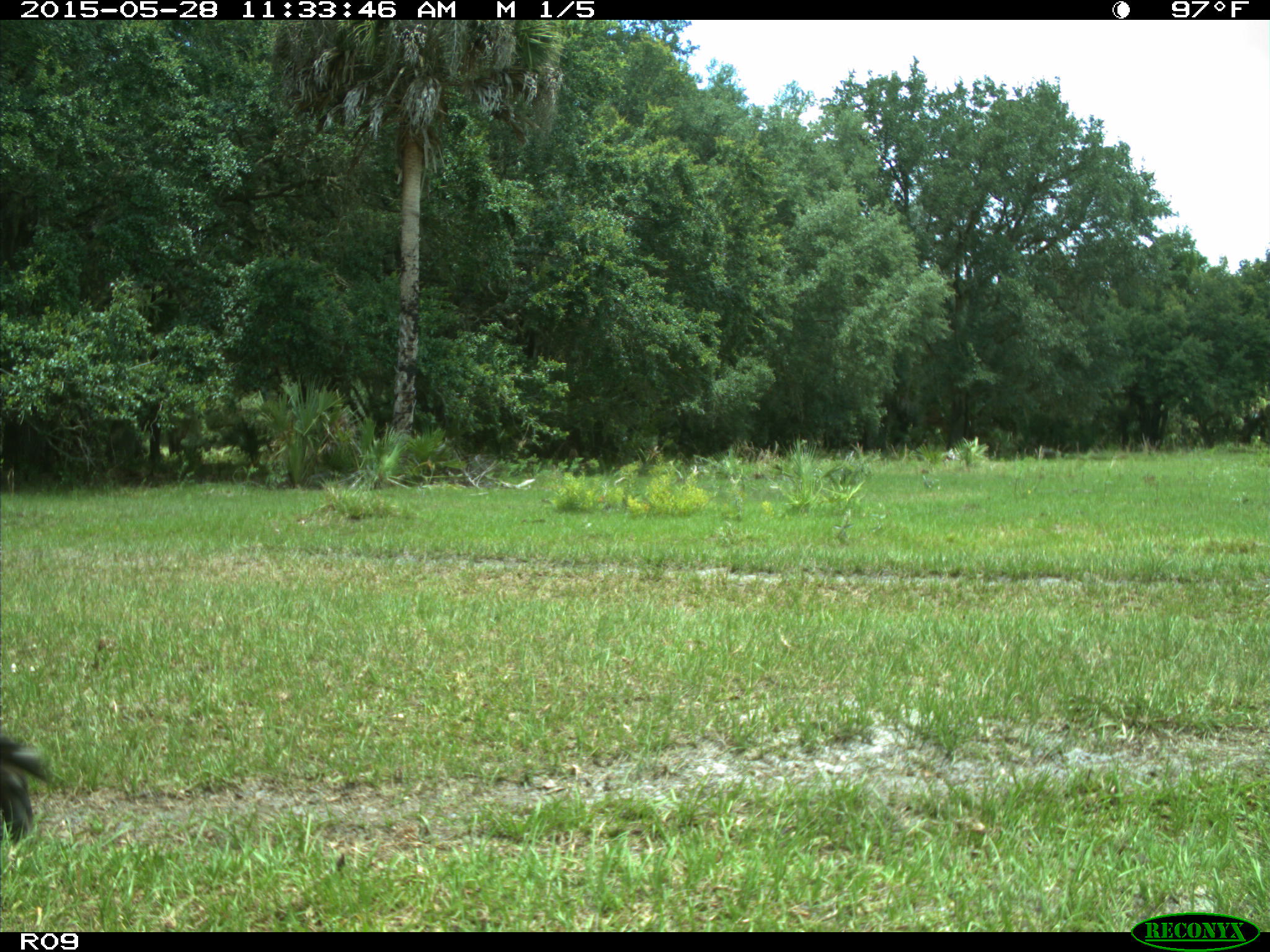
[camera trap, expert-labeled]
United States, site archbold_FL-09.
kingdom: Animalia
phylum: Chordata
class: Mammalia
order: Artiodactyla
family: Bovidae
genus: Bos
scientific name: Bos taurus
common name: domestic cow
Bos taurus (domestic cow).